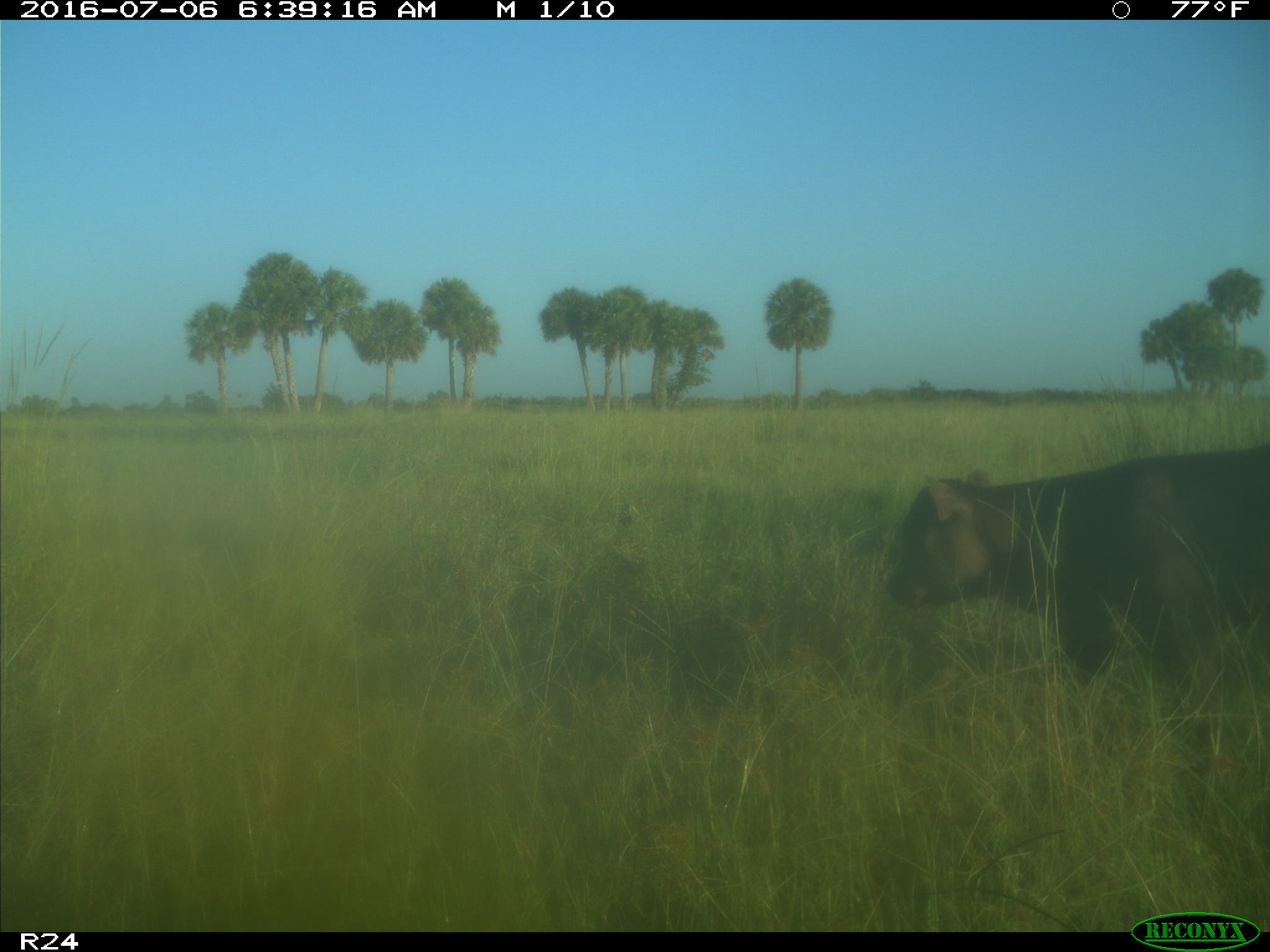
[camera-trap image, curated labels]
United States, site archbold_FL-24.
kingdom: Animalia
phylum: Chordata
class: Mammalia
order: Artiodactyla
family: Bovidae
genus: Bos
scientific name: Bos taurus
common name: domestic cow